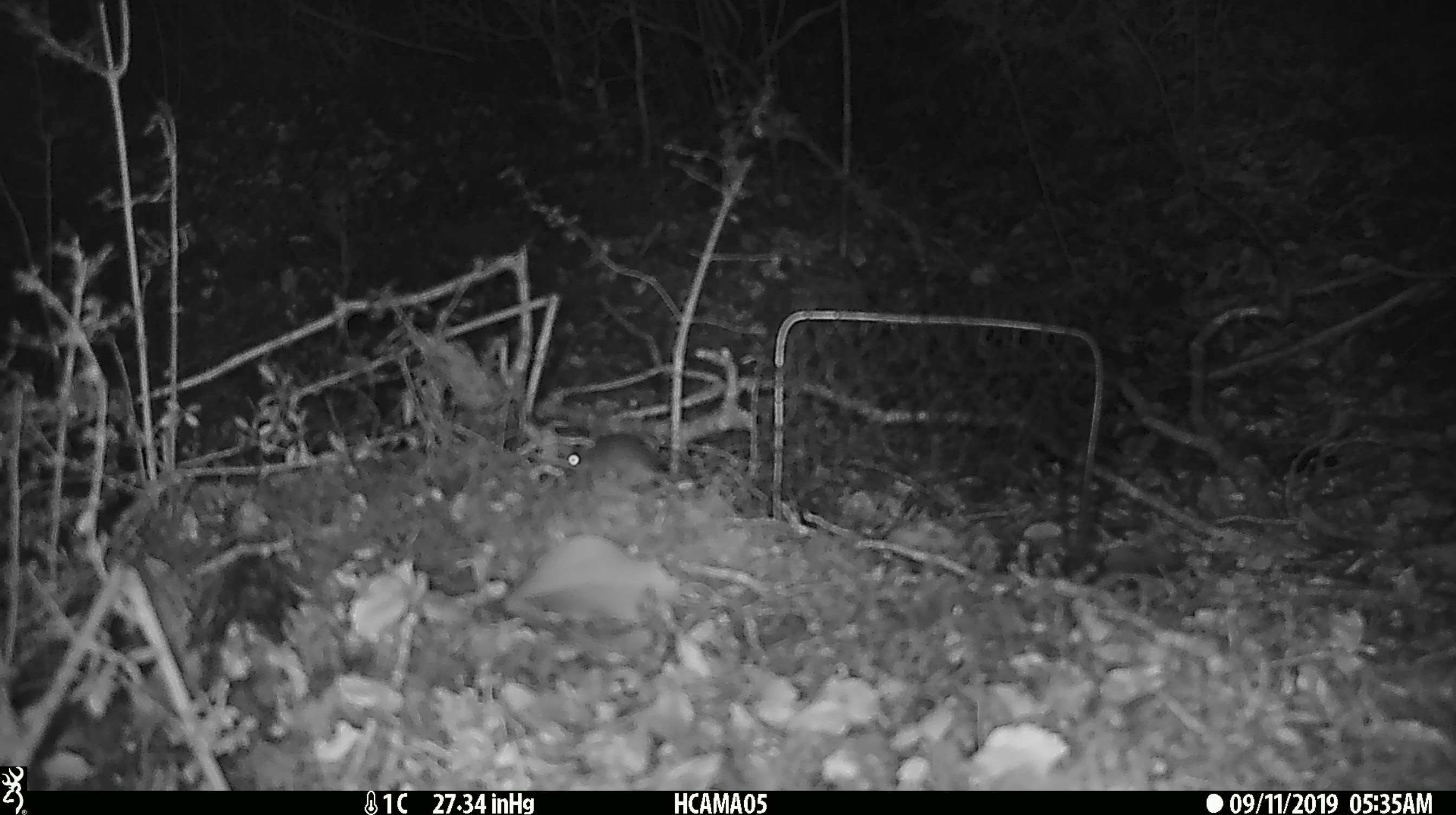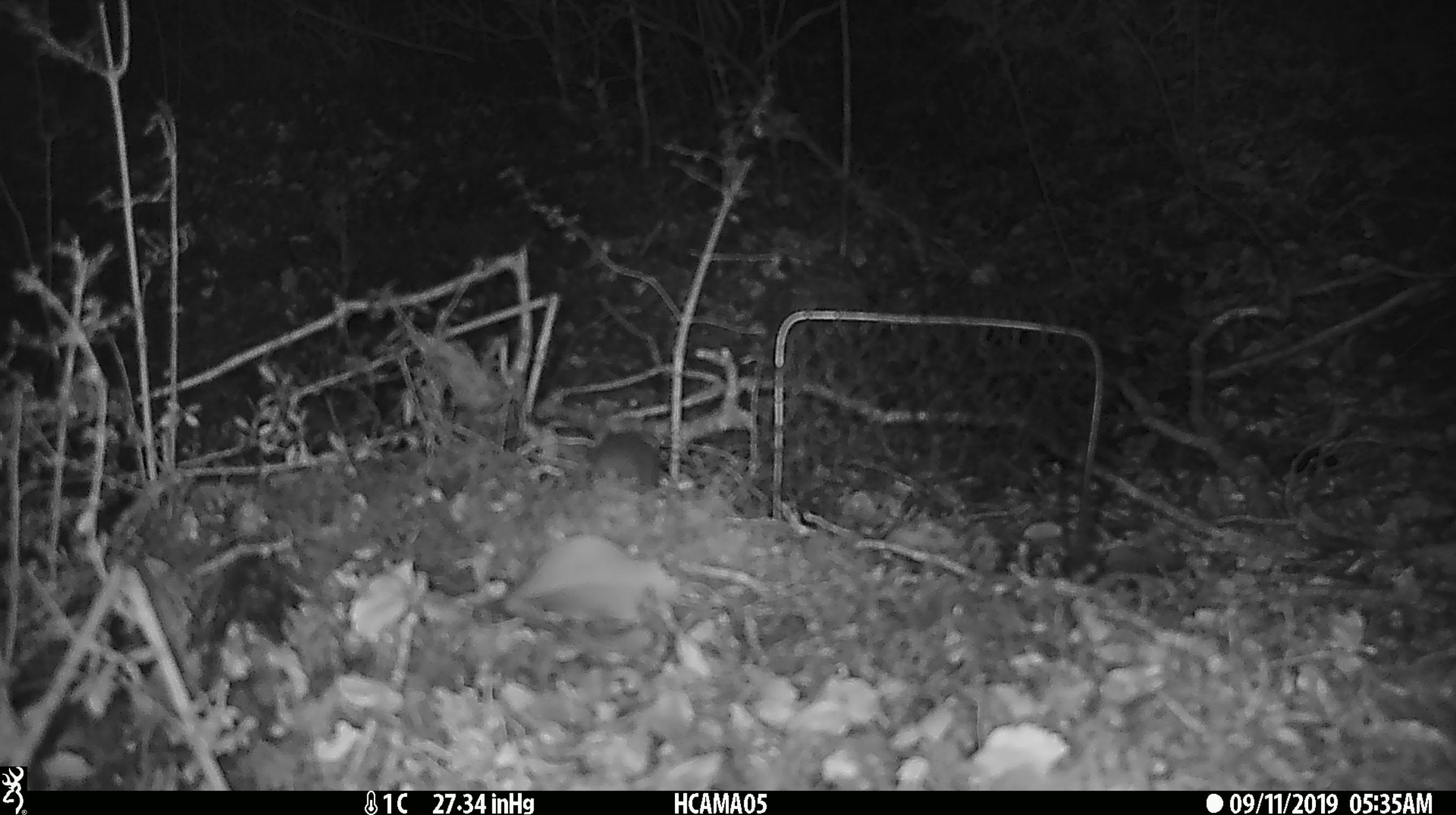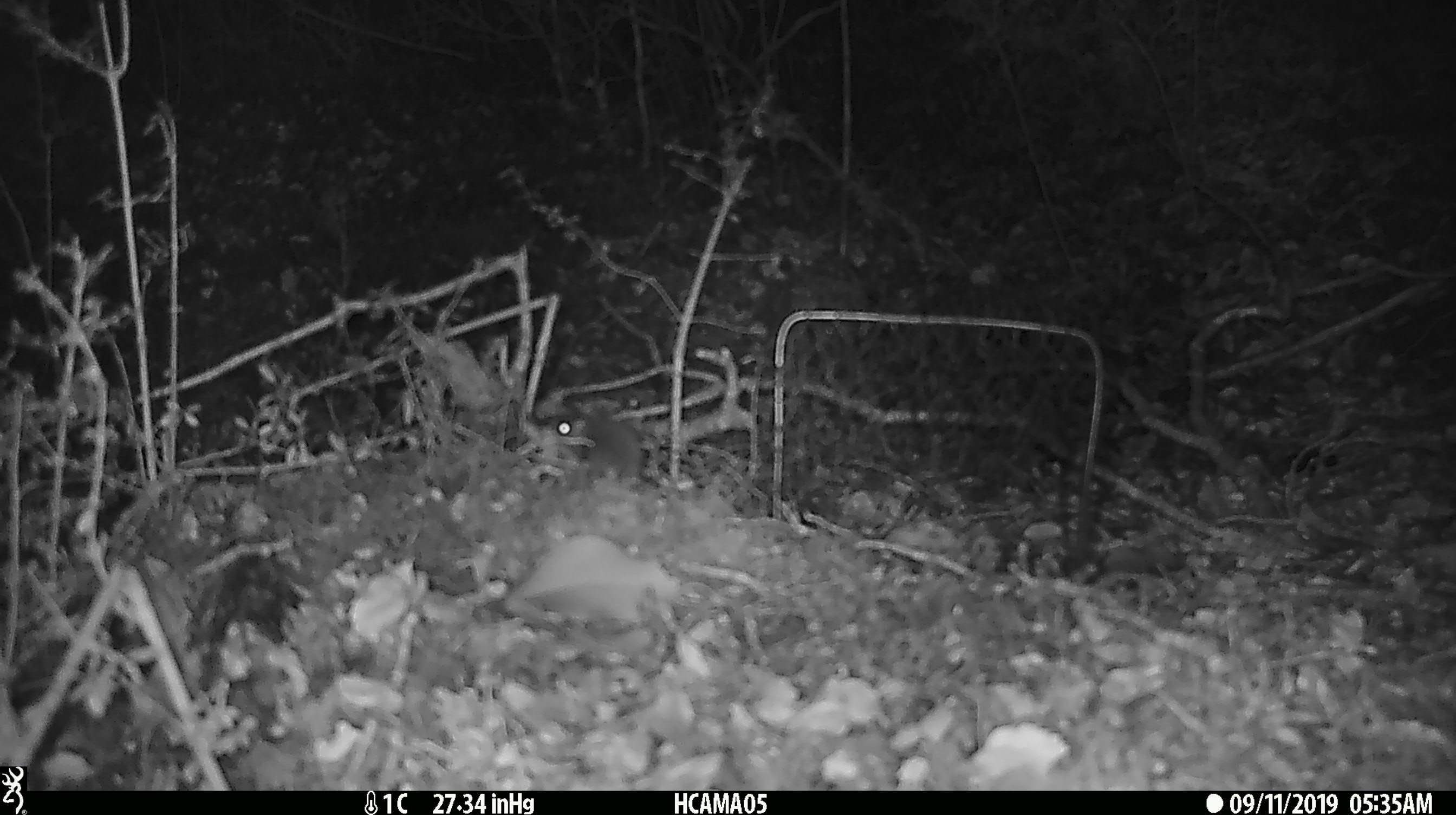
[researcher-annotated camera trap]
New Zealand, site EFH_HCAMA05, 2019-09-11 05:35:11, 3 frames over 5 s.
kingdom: Animalia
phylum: Chordata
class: Mammalia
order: Rodentia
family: Muridae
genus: Mus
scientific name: Mus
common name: mouse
Mouse (Mus).